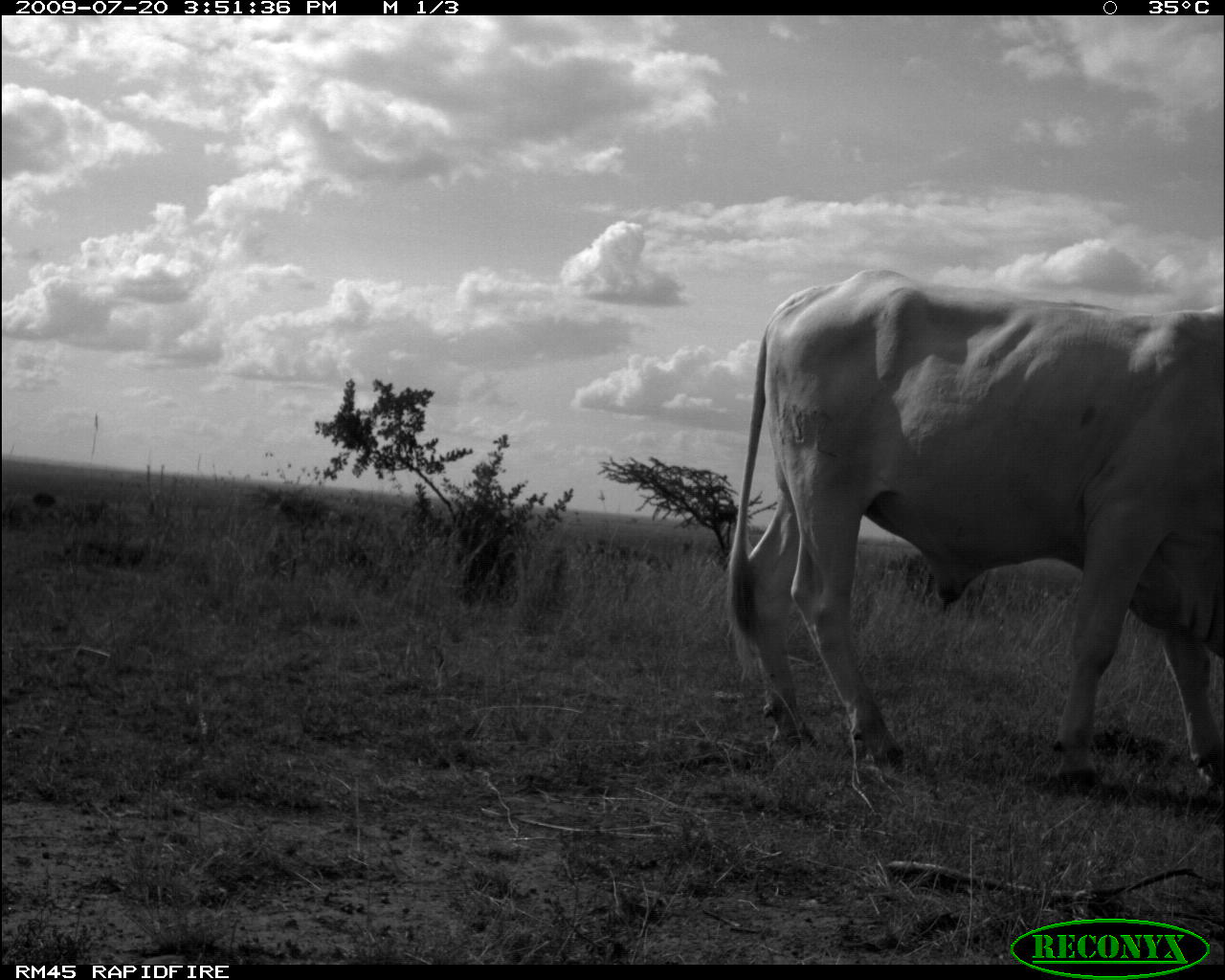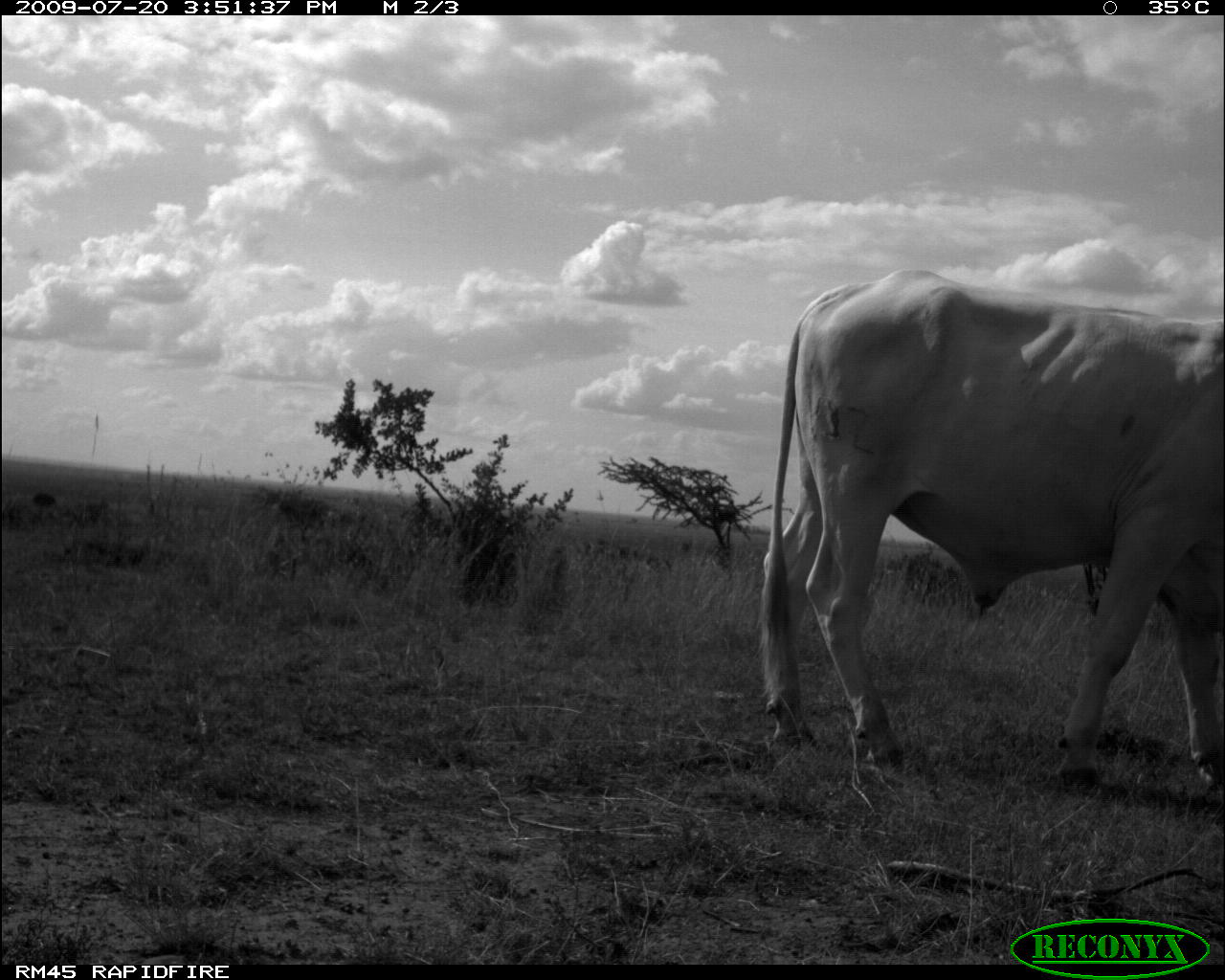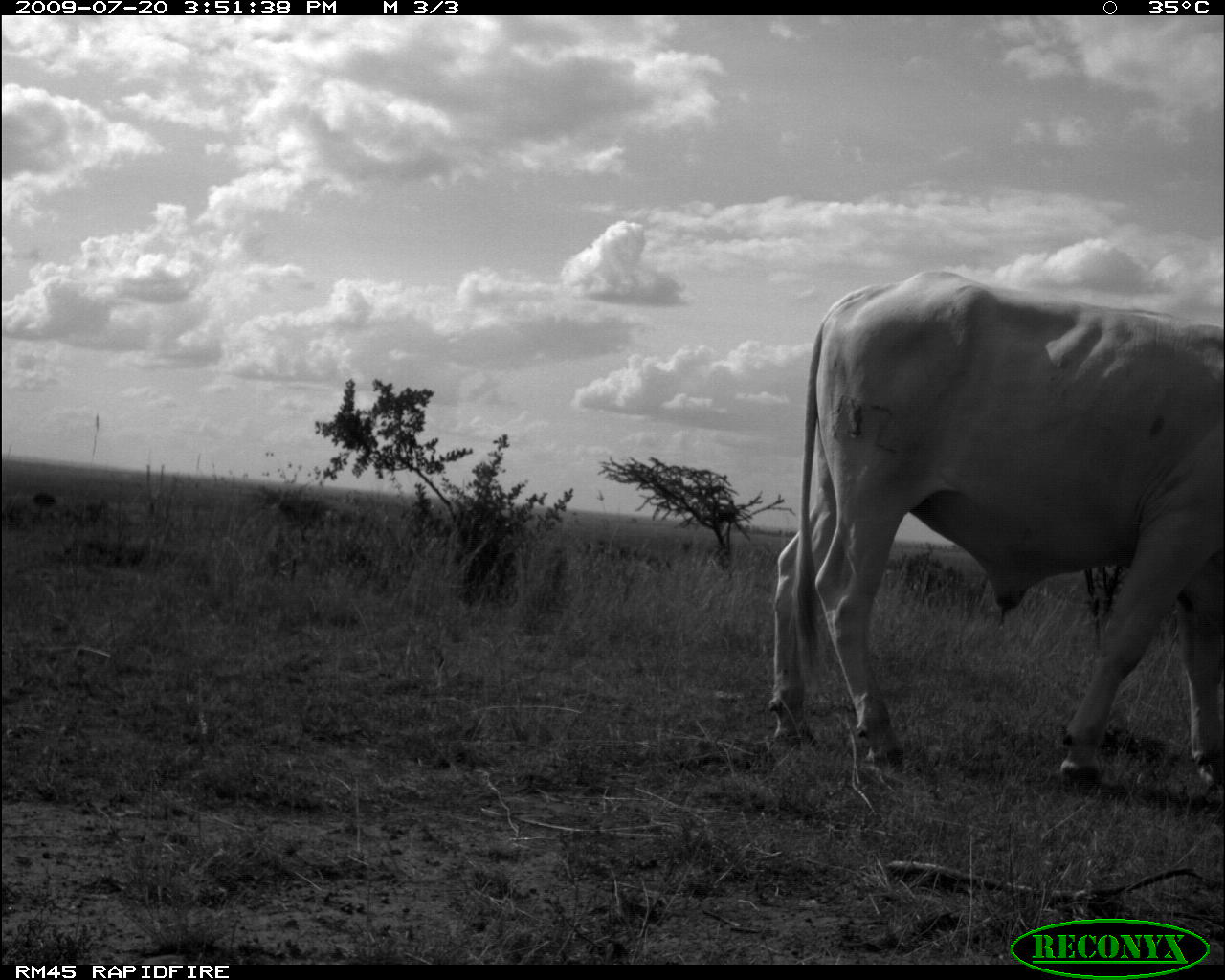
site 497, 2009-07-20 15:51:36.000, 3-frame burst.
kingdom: Animalia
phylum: Chordata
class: Mammalia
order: Artiodactyla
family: Bovidae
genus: Tragelaphus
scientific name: Tragelaphus oryx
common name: eland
Tragelaphus oryx (eland), count 1.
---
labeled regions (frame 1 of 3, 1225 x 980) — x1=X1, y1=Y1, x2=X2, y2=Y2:
tragelaphus oryx: x1=725, y1=268, x2=1223, y2=790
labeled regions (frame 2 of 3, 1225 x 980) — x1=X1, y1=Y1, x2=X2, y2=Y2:
tragelaphus oryx: x1=758, y1=264, x2=1225, y2=793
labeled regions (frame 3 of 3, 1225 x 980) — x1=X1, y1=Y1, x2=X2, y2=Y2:
tragelaphus oryx: x1=769, y1=267, x2=1224, y2=786